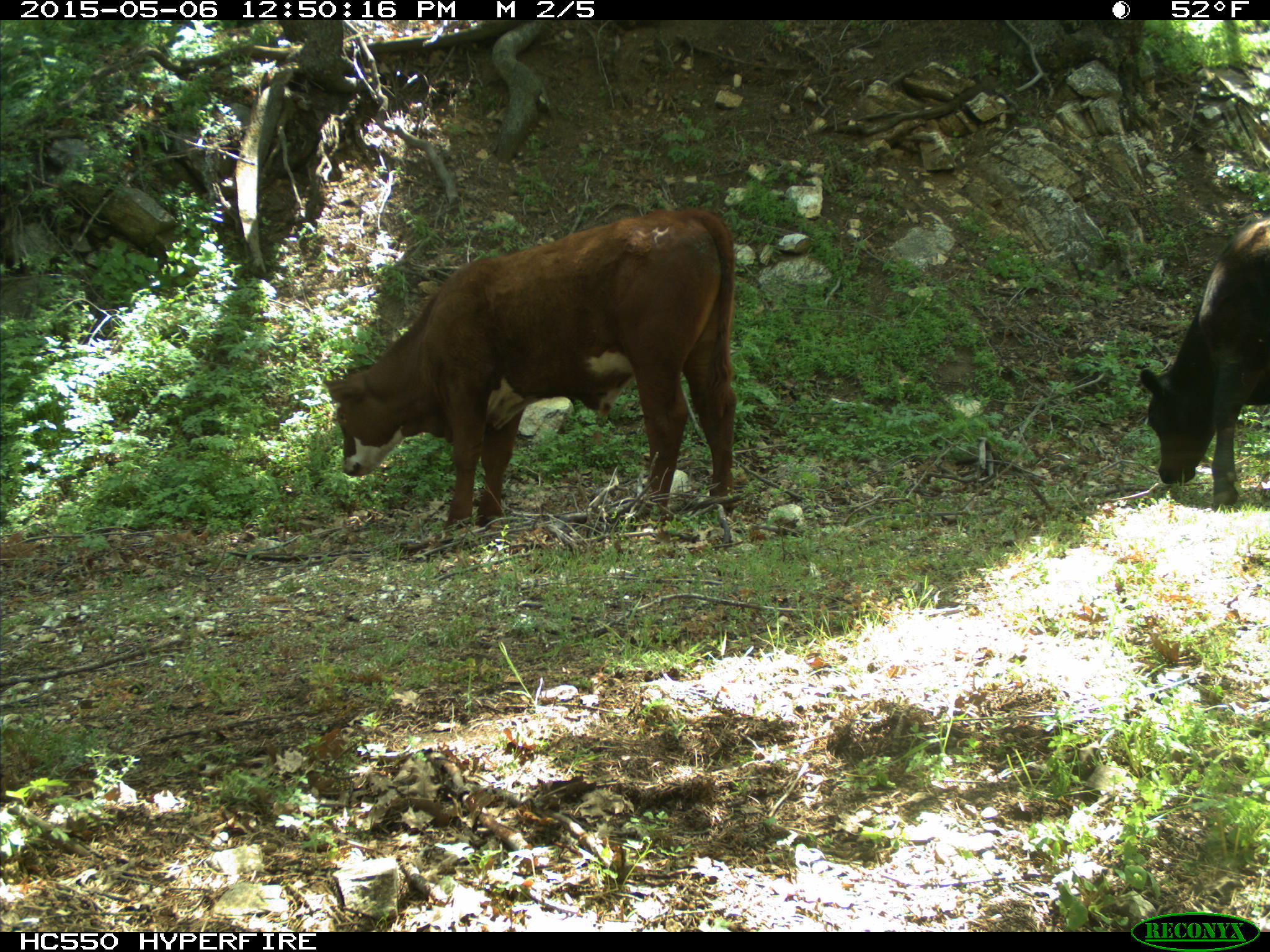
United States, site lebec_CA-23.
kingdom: Animalia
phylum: Chordata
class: Mammalia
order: Artiodactyla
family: Bovidae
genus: Bos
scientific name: Bos taurus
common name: domestic cow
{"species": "Bos taurus (domestic cow)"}